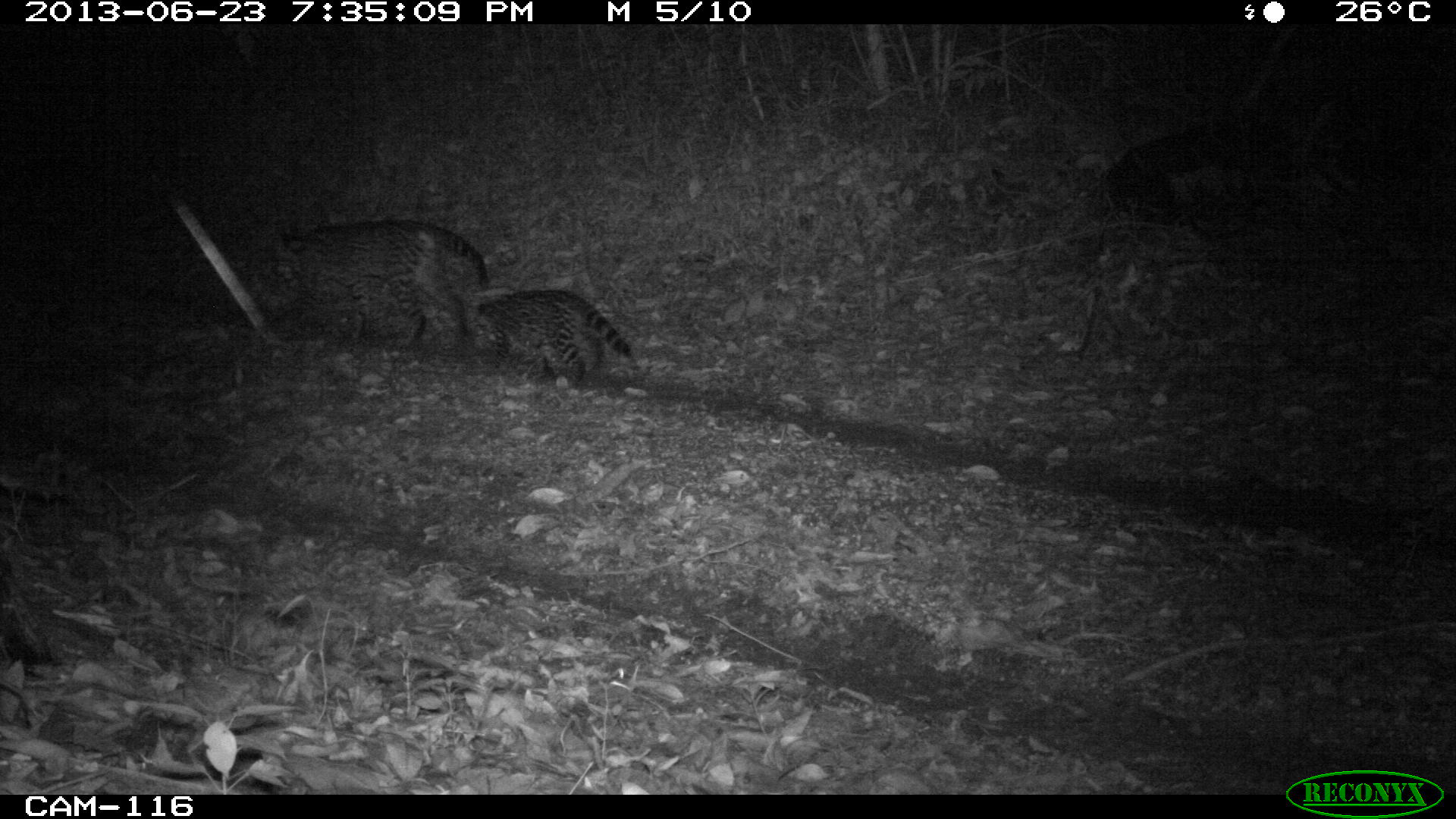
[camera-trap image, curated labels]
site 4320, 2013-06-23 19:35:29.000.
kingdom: Animalia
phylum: Chordata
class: Mammalia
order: Carnivora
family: Felidae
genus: Leopardus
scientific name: Leopardus pardalis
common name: ocelot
Leopardus pardalis (ocelot), count 1, sex female.